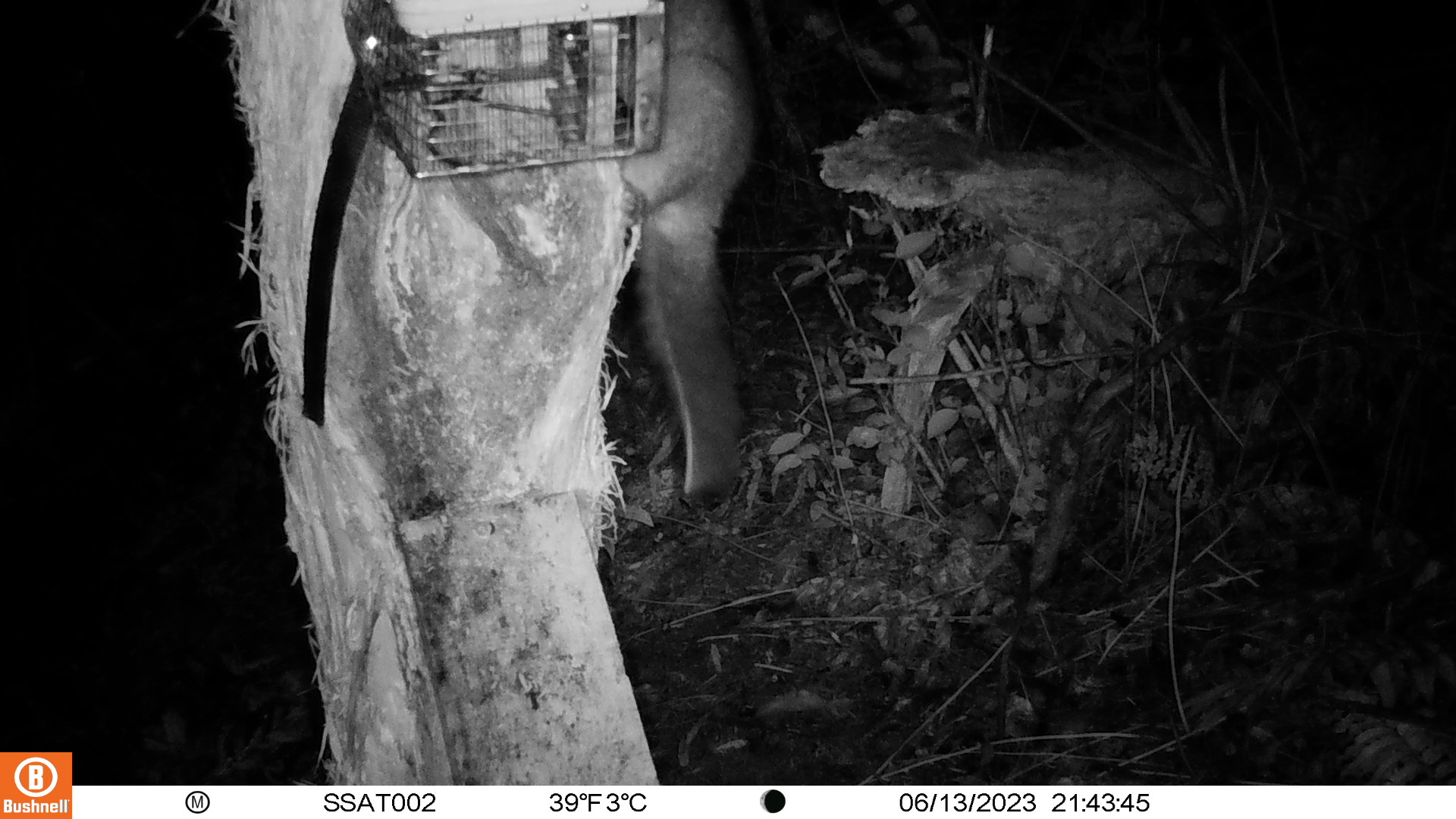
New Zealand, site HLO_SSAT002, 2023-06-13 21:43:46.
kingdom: Animalia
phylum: Chordata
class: Mammalia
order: Diprotodontia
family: Phalangeridae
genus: Trichosurus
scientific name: Trichosurus vulpecula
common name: common brushtail possum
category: possum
Possum (common brushtail possum) (Trichosurus vulpecula).